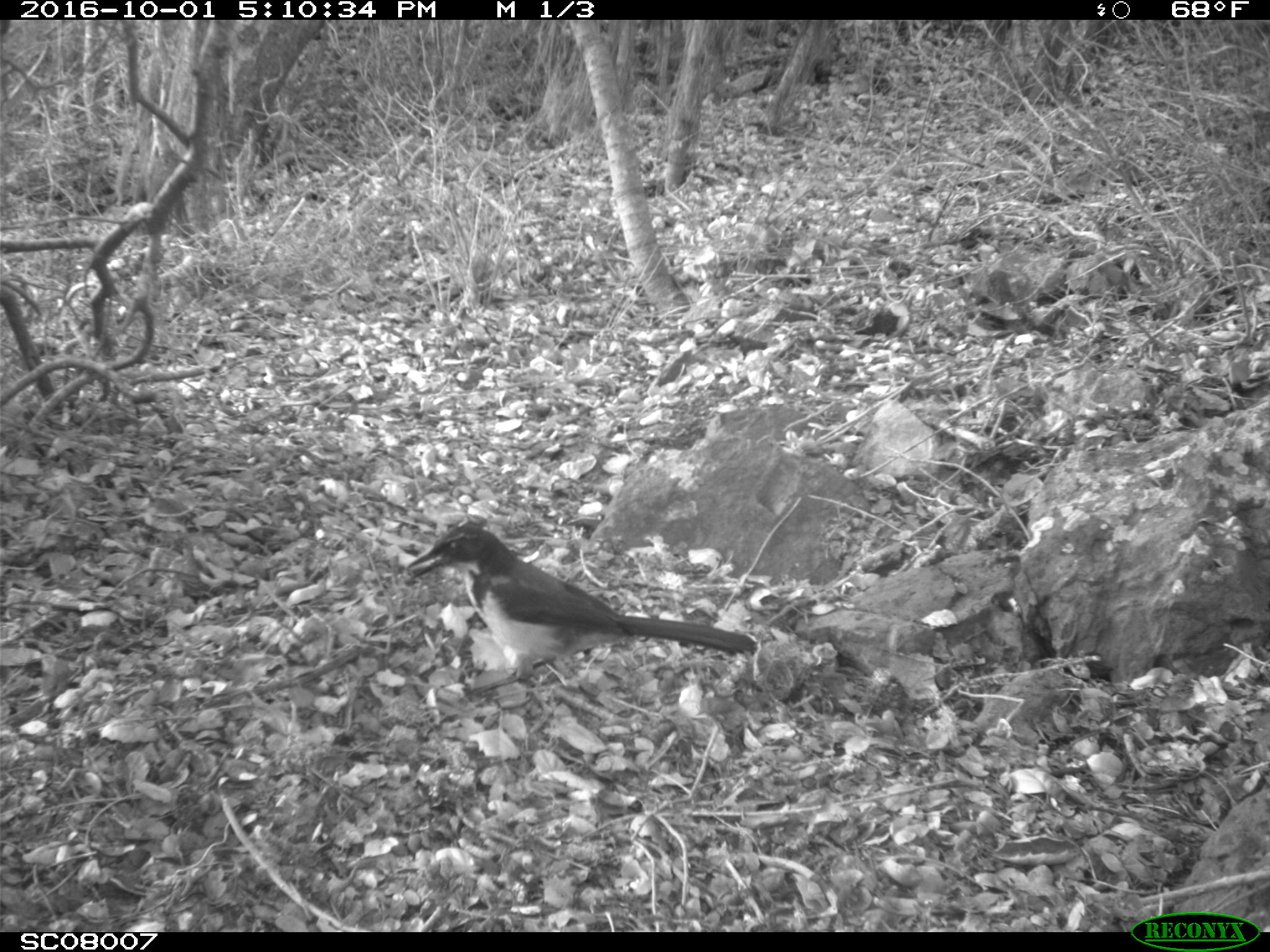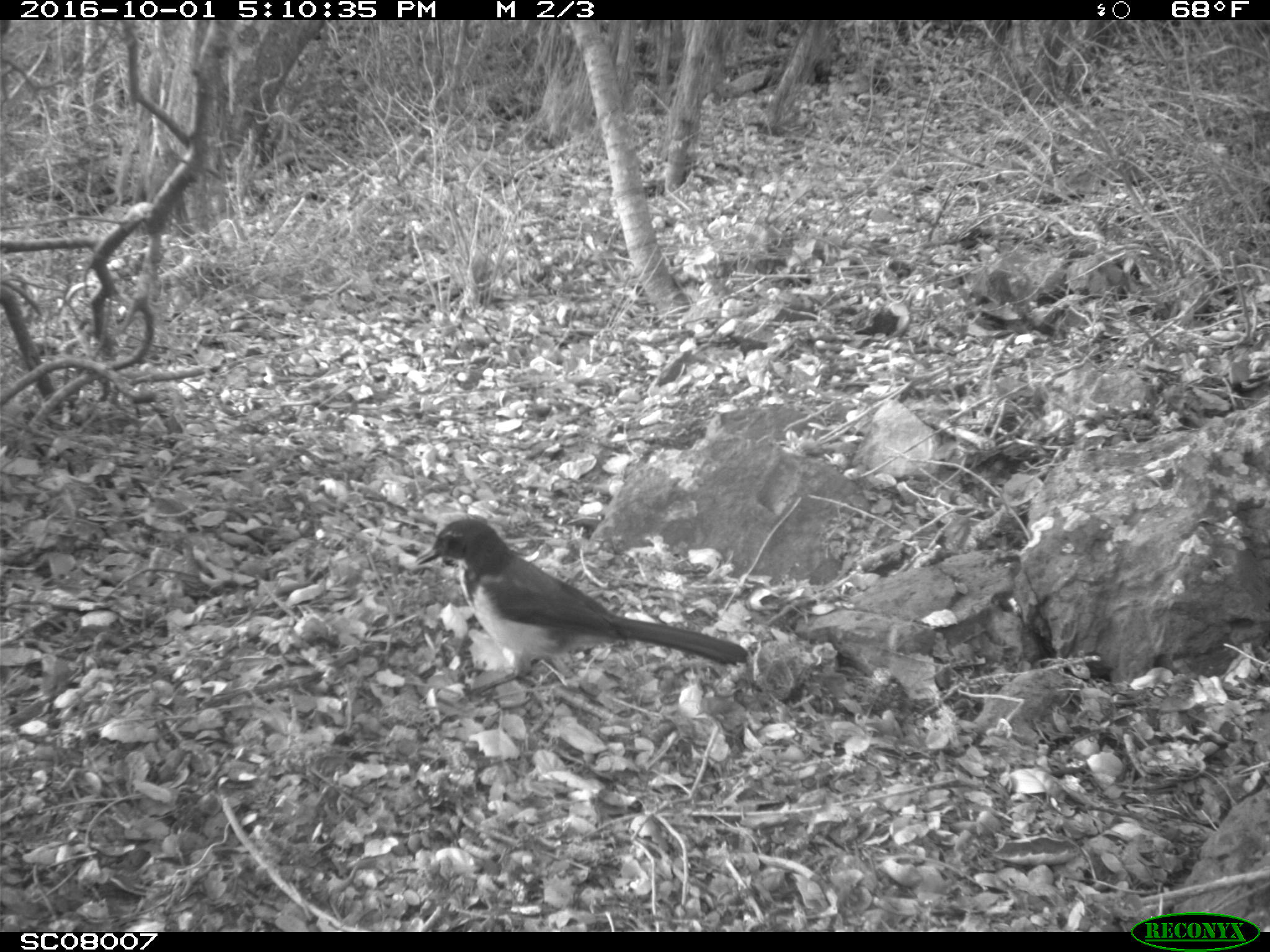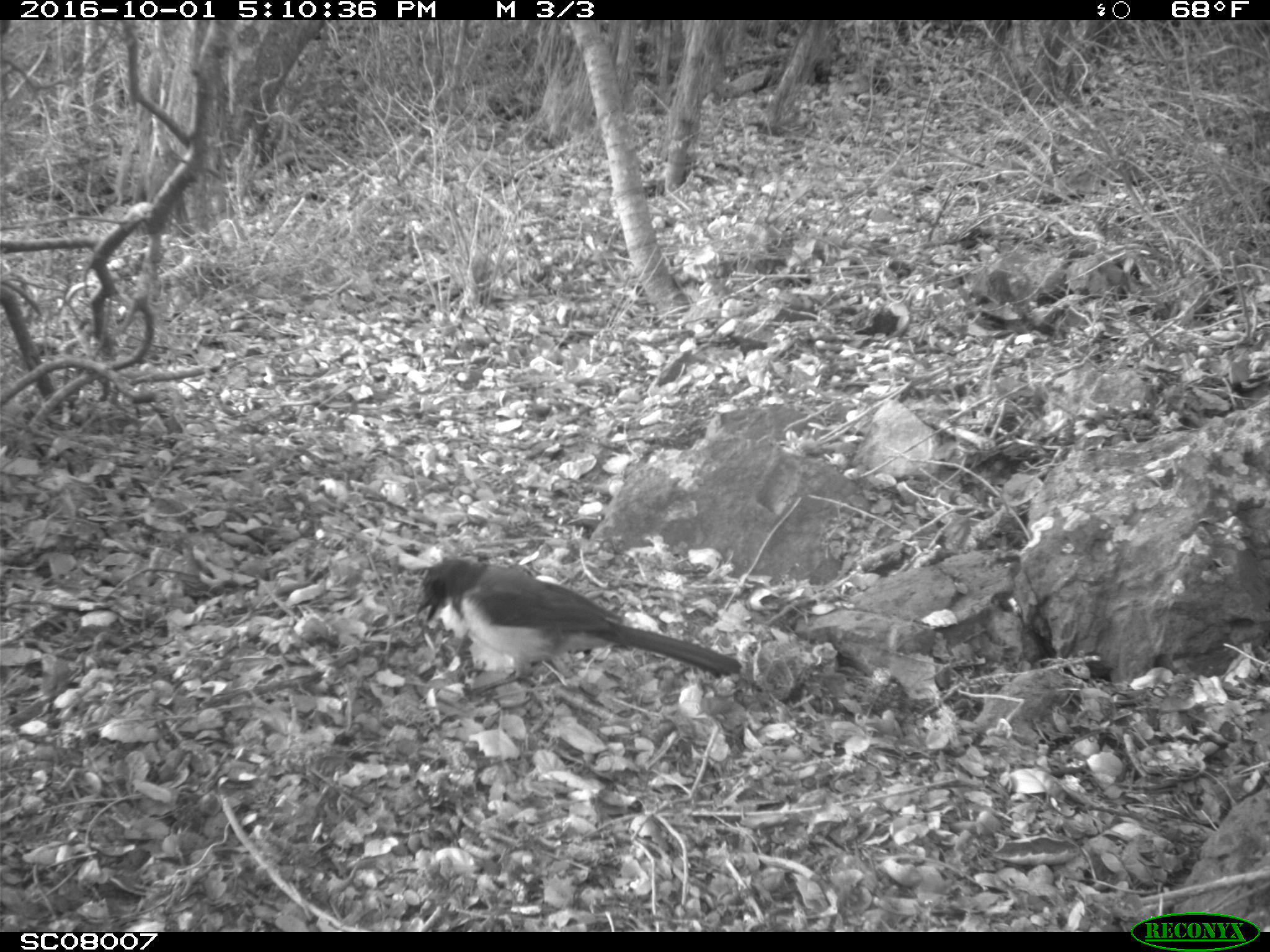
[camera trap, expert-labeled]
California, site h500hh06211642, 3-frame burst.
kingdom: Animalia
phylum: Chordata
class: Aves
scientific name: Aves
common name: bird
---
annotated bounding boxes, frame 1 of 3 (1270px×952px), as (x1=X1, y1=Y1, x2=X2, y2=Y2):
bird: (x1=406, y1=525, x2=757, y2=701)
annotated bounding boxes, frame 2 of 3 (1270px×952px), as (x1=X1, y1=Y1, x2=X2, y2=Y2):
bird: (x1=414, y1=517, x2=748, y2=703)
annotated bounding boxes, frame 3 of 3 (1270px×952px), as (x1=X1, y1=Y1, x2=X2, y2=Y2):
bird: (x1=414, y1=554, x2=743, y2=703)